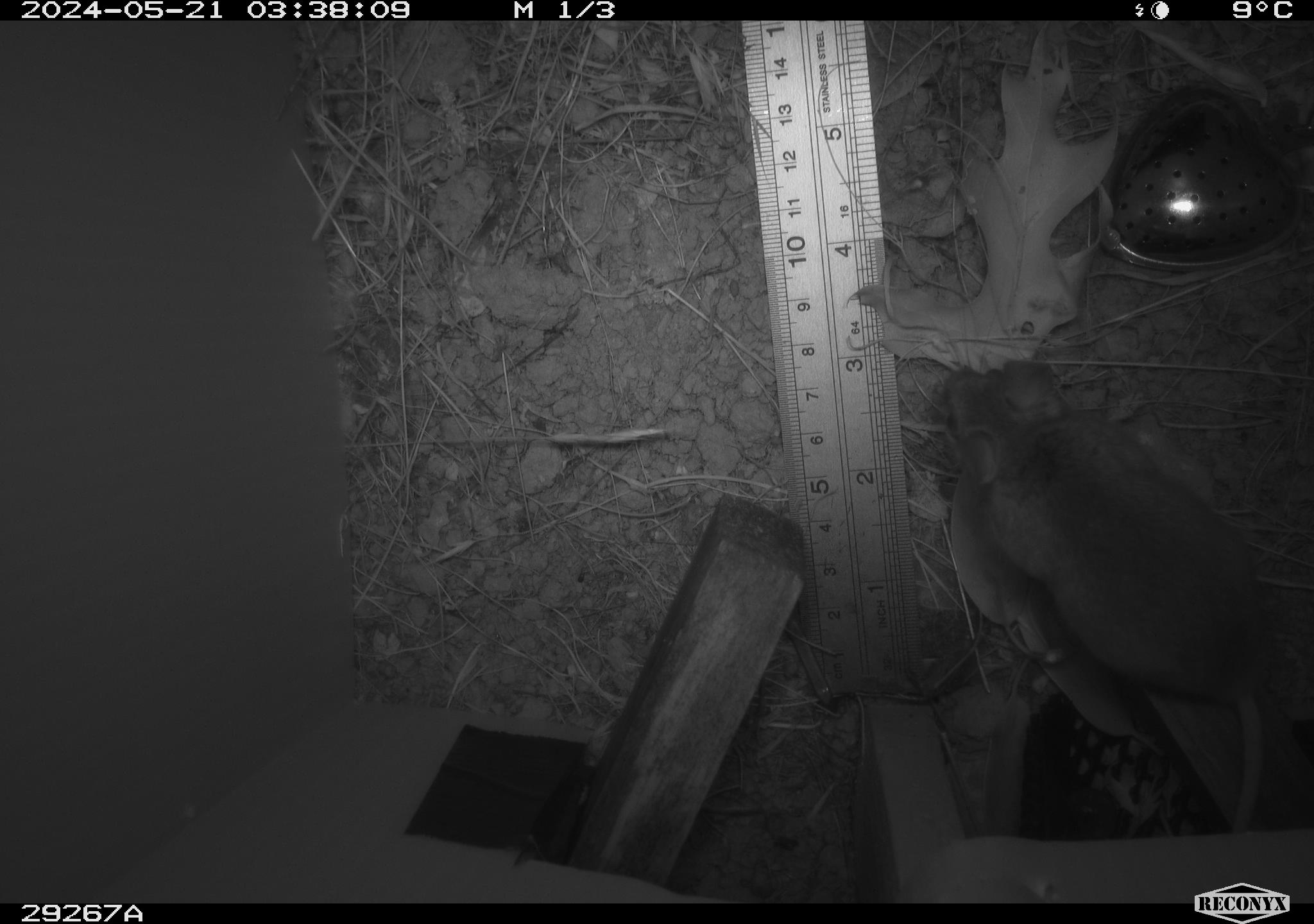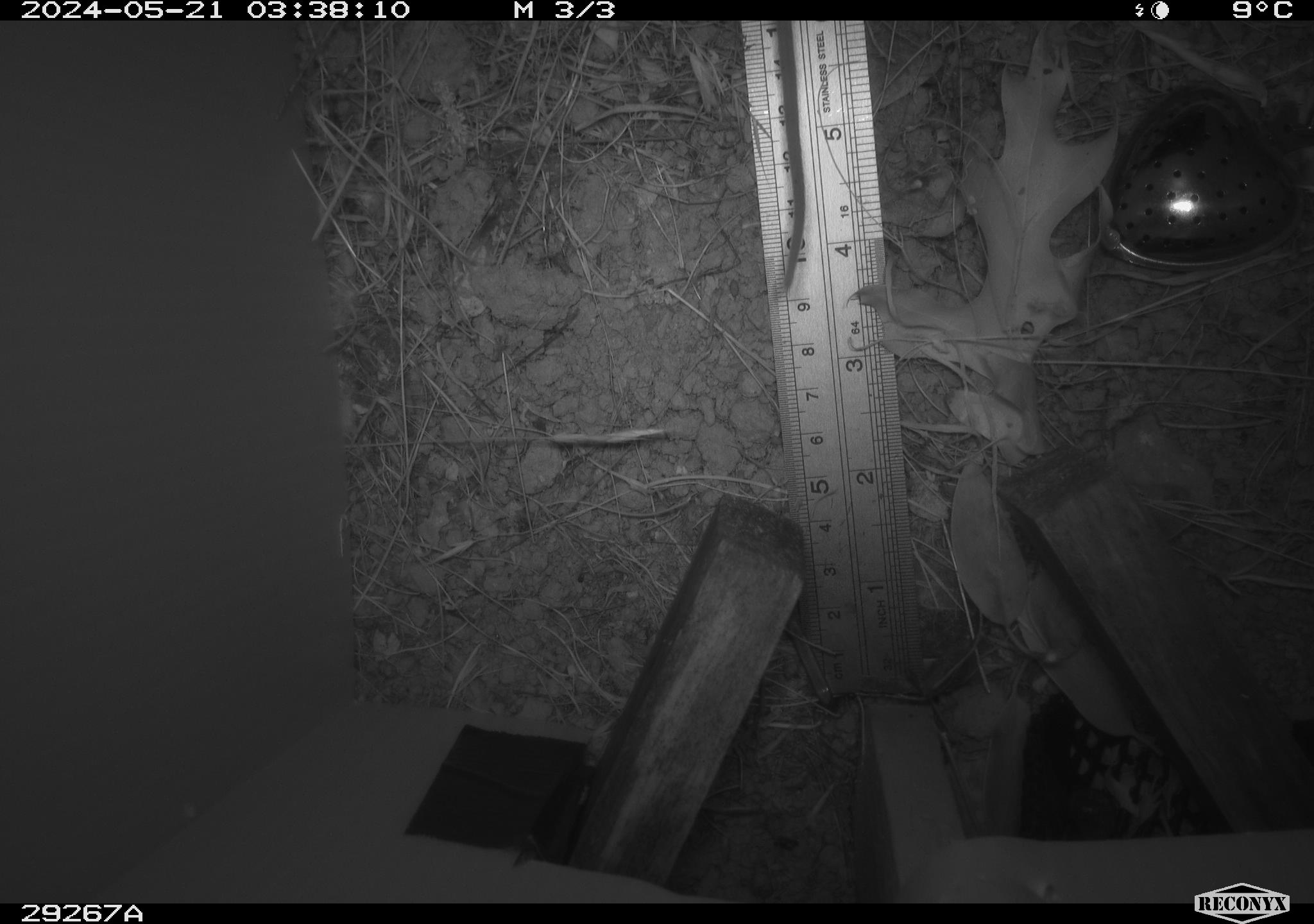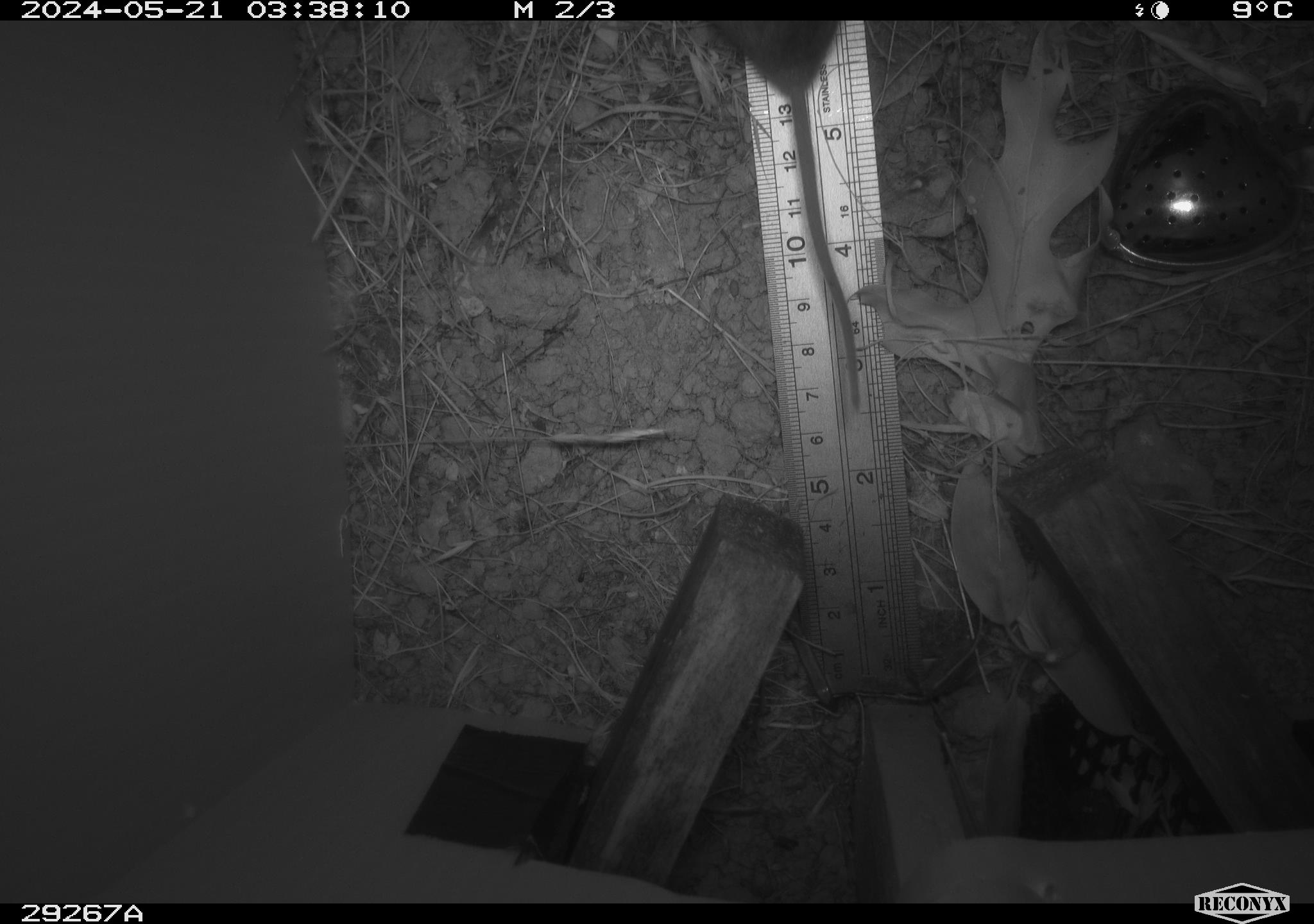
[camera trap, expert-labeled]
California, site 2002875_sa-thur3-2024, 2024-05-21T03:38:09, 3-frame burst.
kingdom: Animalia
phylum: Chordata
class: Mammalia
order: Rodentia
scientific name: Rodentia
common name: mouse species